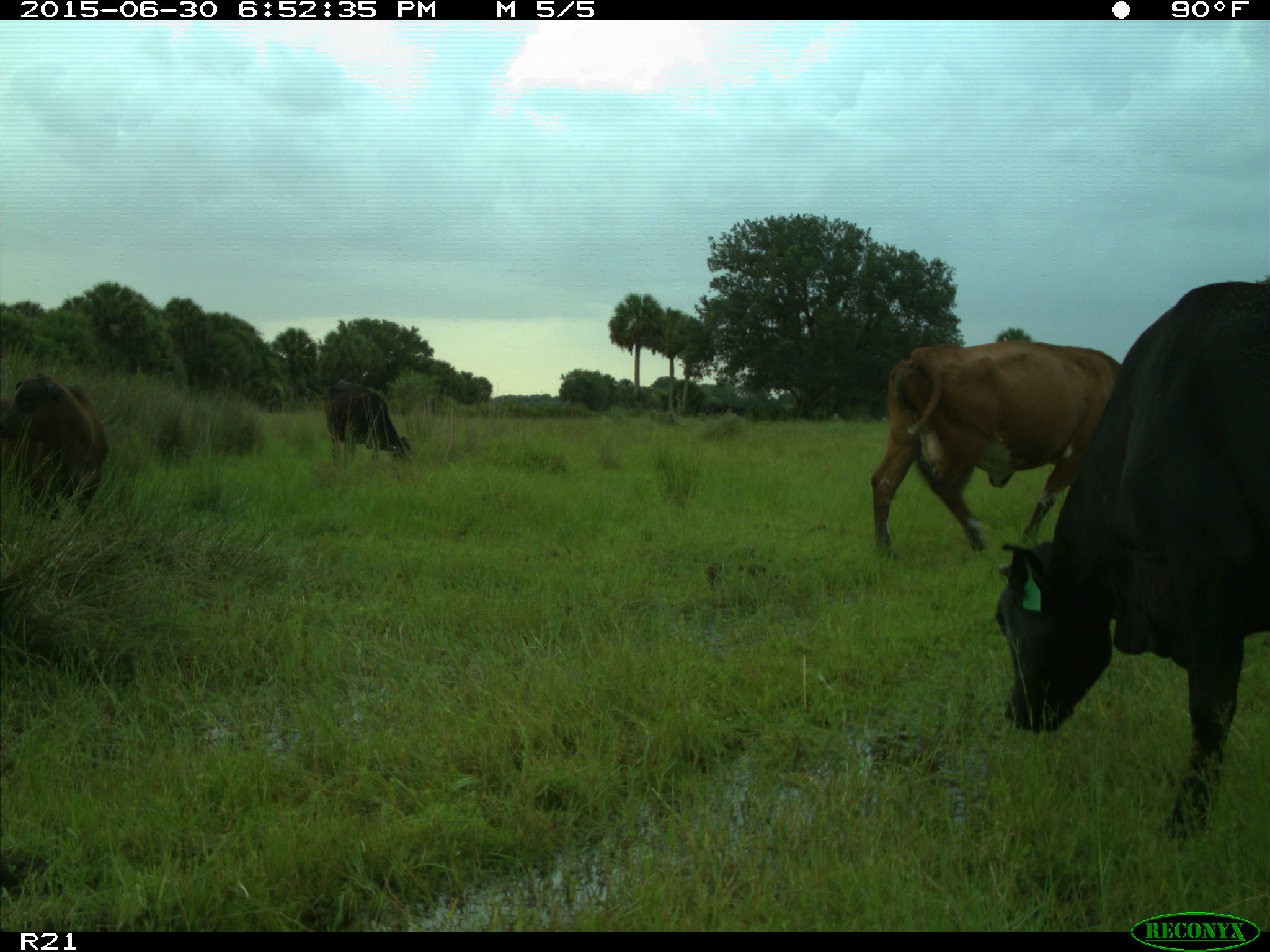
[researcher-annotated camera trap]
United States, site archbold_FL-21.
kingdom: Animalia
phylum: Chordata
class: Mammalia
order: Artiodactyla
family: Bovidae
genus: Bos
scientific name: Bos taurus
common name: domestic cow